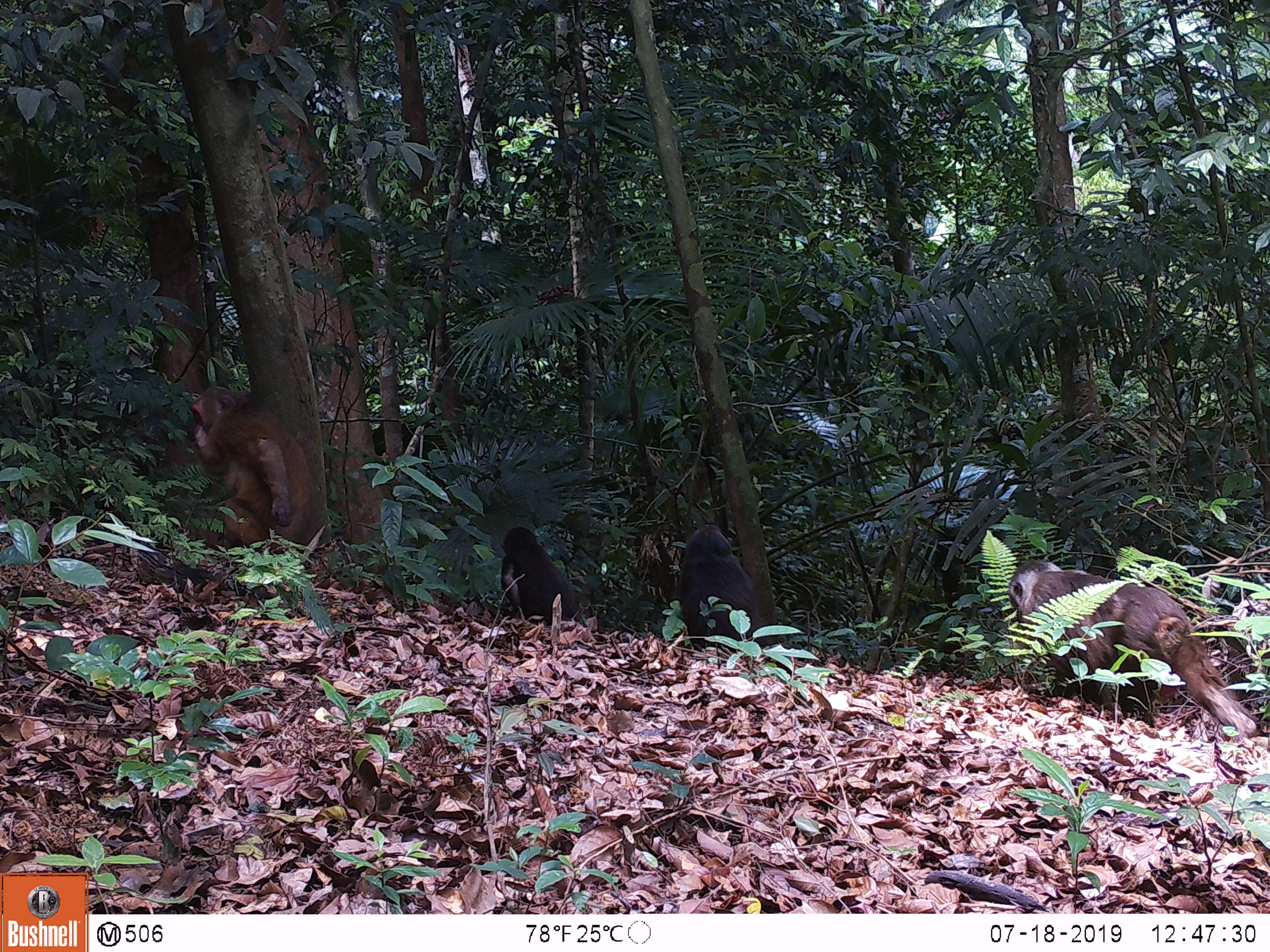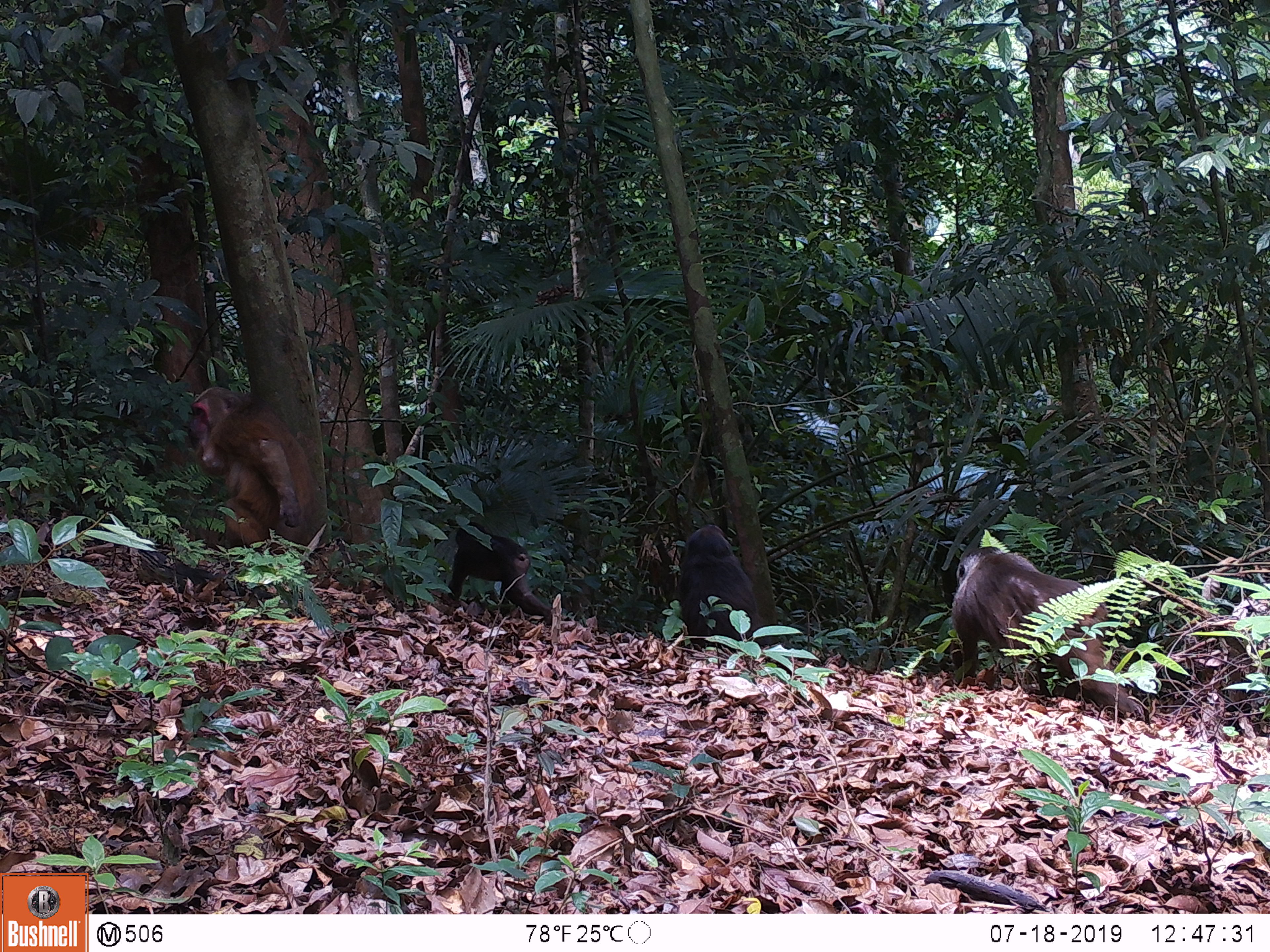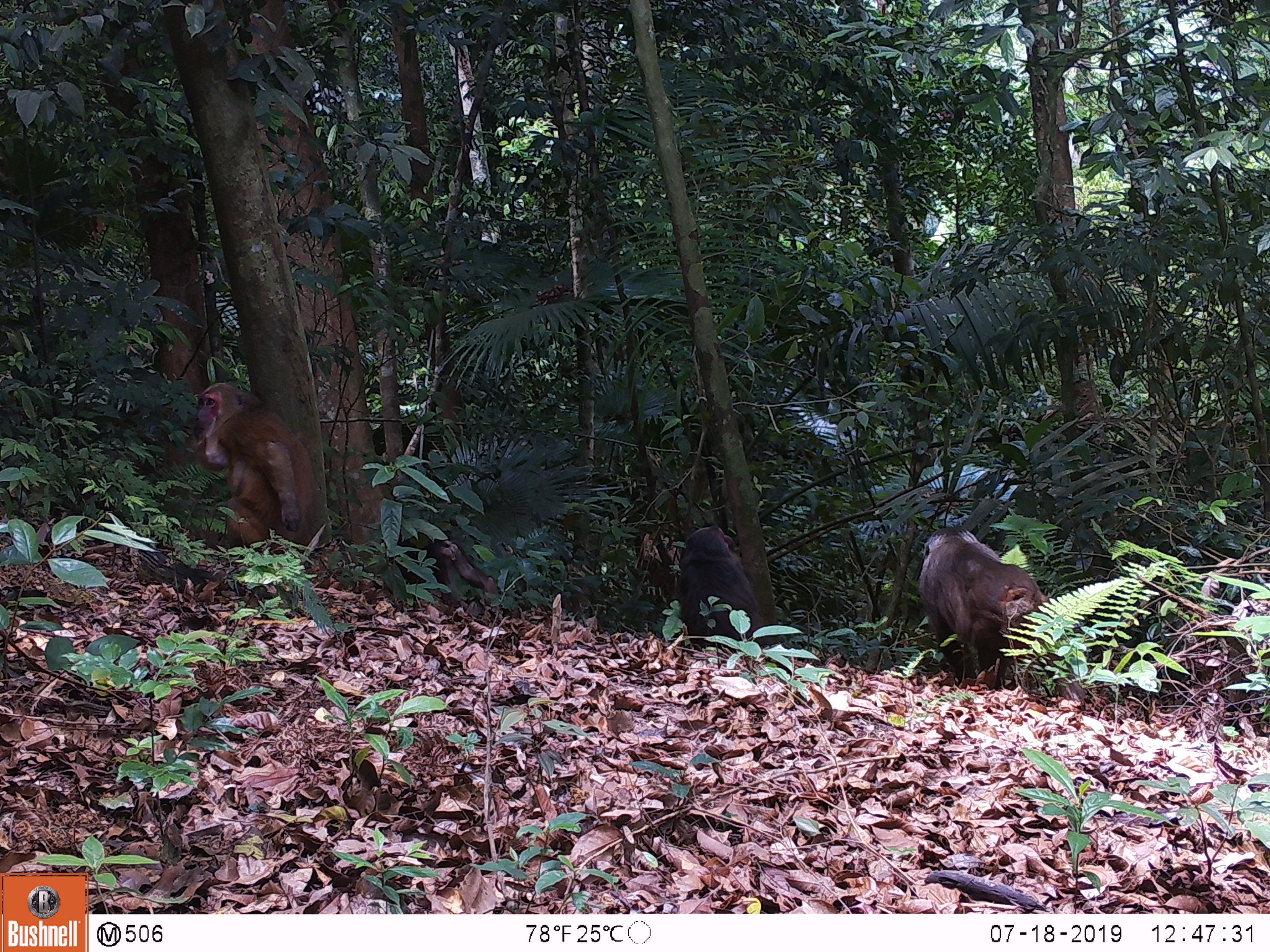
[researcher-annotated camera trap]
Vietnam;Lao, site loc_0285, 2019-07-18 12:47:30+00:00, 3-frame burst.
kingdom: Animalia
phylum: Chordata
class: Mammalia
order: Primates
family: Cercopithecidae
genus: Macaca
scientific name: Macaca arctoides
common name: stump-tailed macaque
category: stump tailed macaque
Stump tailed macaque (stump-tailed macaque) (Macaca arctoides). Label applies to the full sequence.